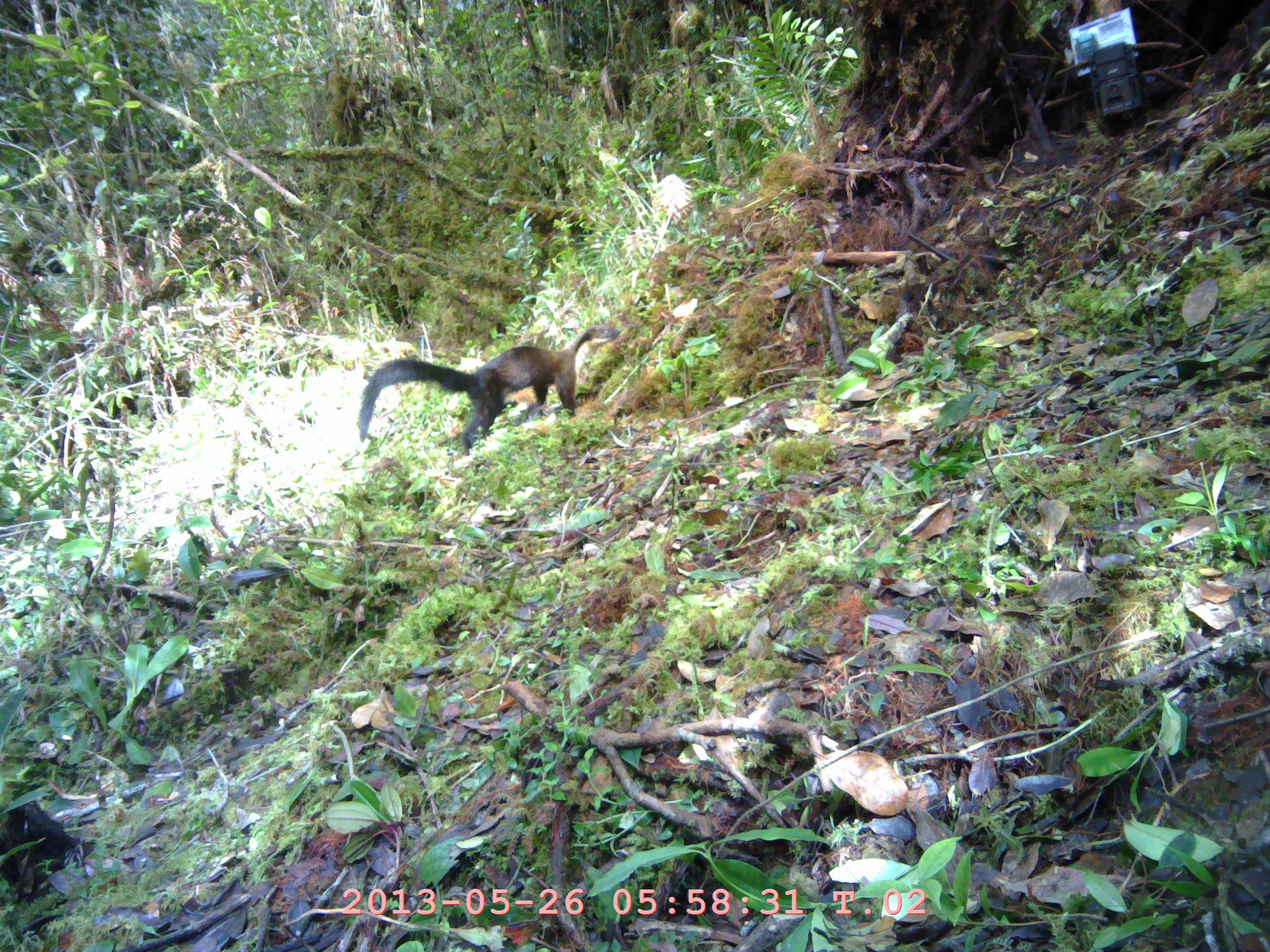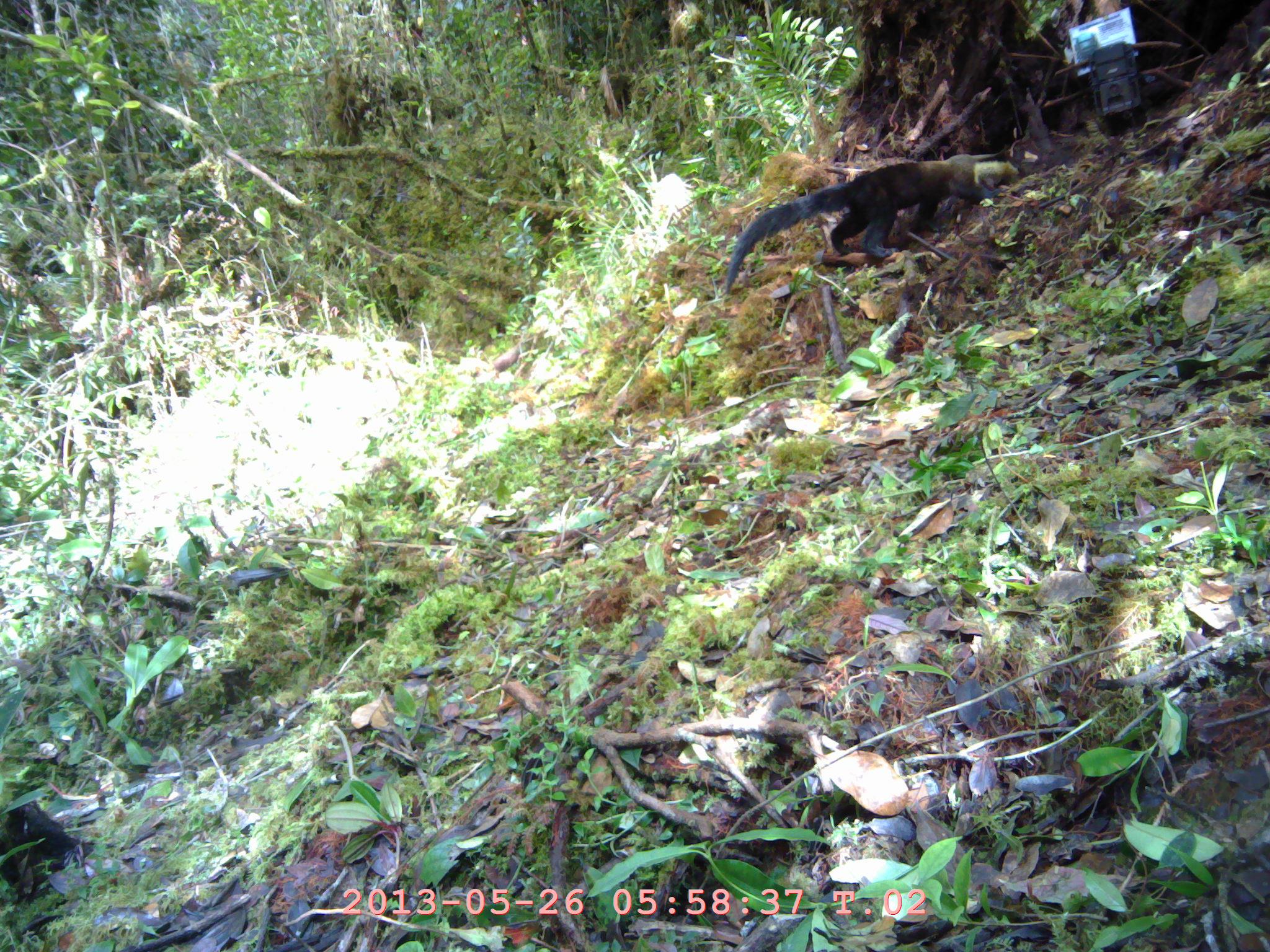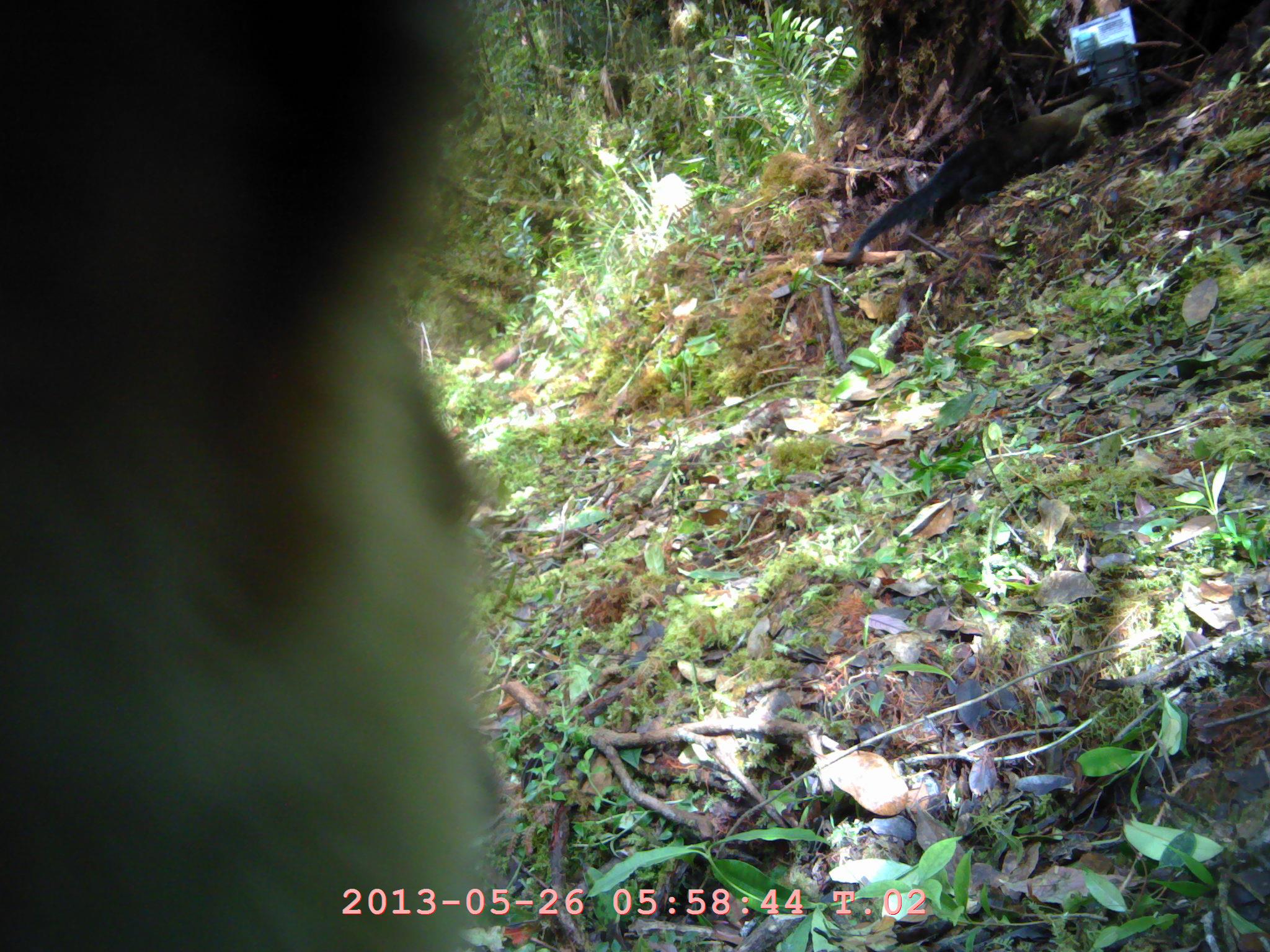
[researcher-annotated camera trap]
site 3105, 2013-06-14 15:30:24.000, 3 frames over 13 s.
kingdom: Animalia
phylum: Chordata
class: Mammalia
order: Carnivora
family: Mustelidae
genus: Martes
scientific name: Martes flavigula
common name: yellow-throated marten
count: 1